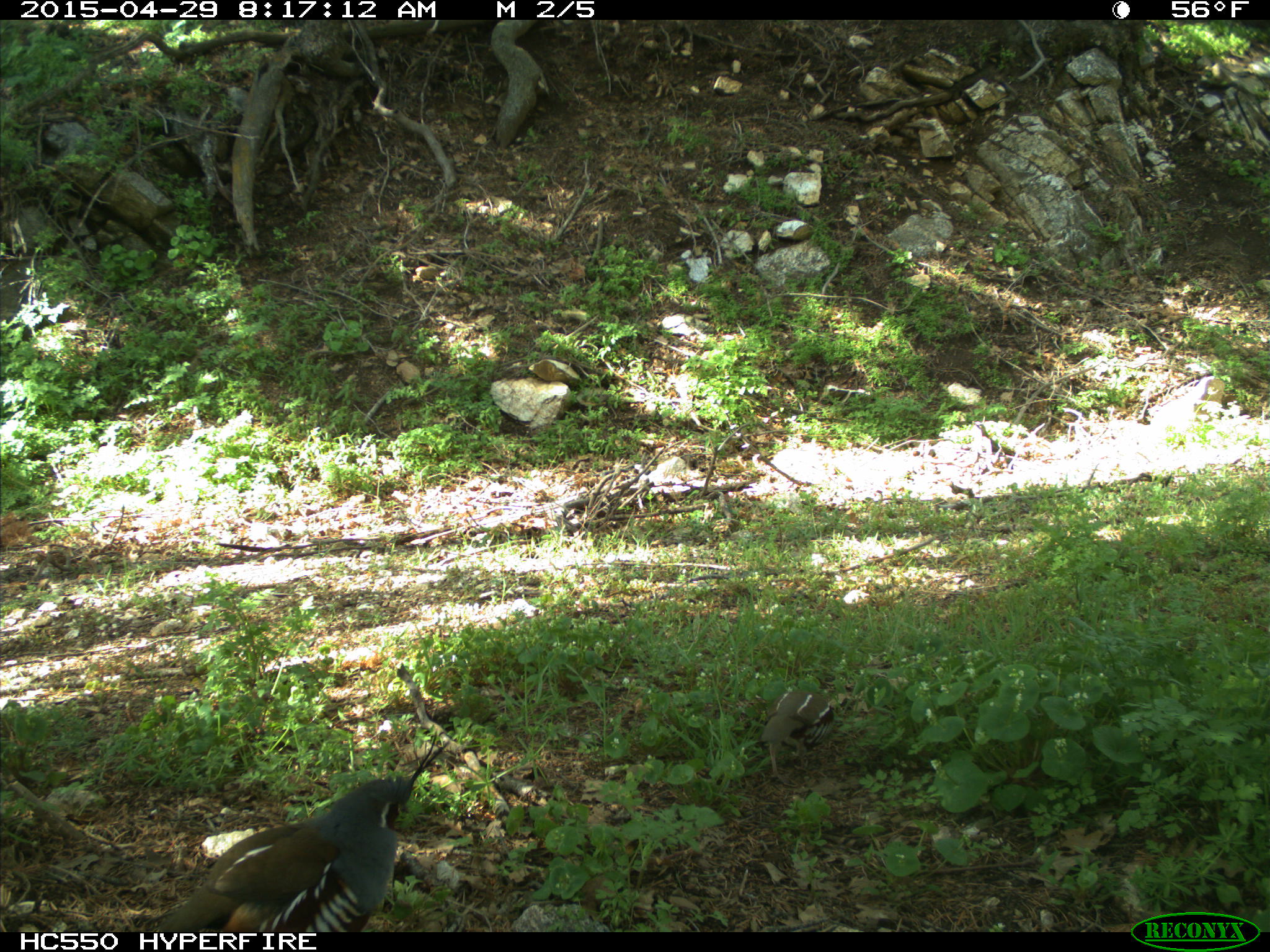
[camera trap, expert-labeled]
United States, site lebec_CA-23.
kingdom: Animalia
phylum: Chordata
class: Aves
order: Galliformes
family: Odontophoridae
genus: Callipepla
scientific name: Callipepla californica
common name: california quail